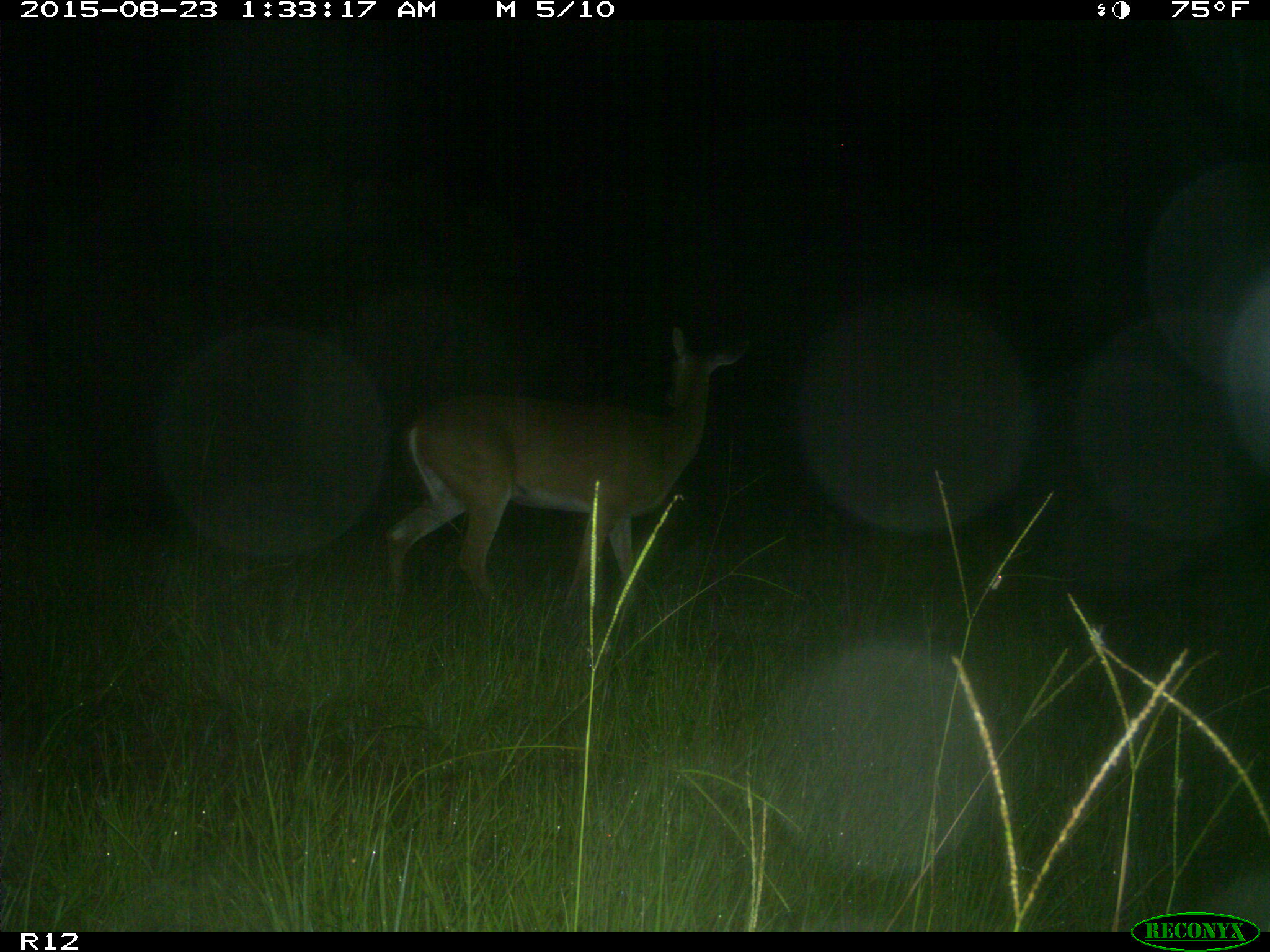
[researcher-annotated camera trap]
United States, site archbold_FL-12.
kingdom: Animalia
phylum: Chordata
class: Mammalia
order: Artiodactyla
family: Cervidae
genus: Odocoileus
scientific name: Odocoileus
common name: deer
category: unidentified deer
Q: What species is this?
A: Unidentified deer (deer) (Odocoileus).